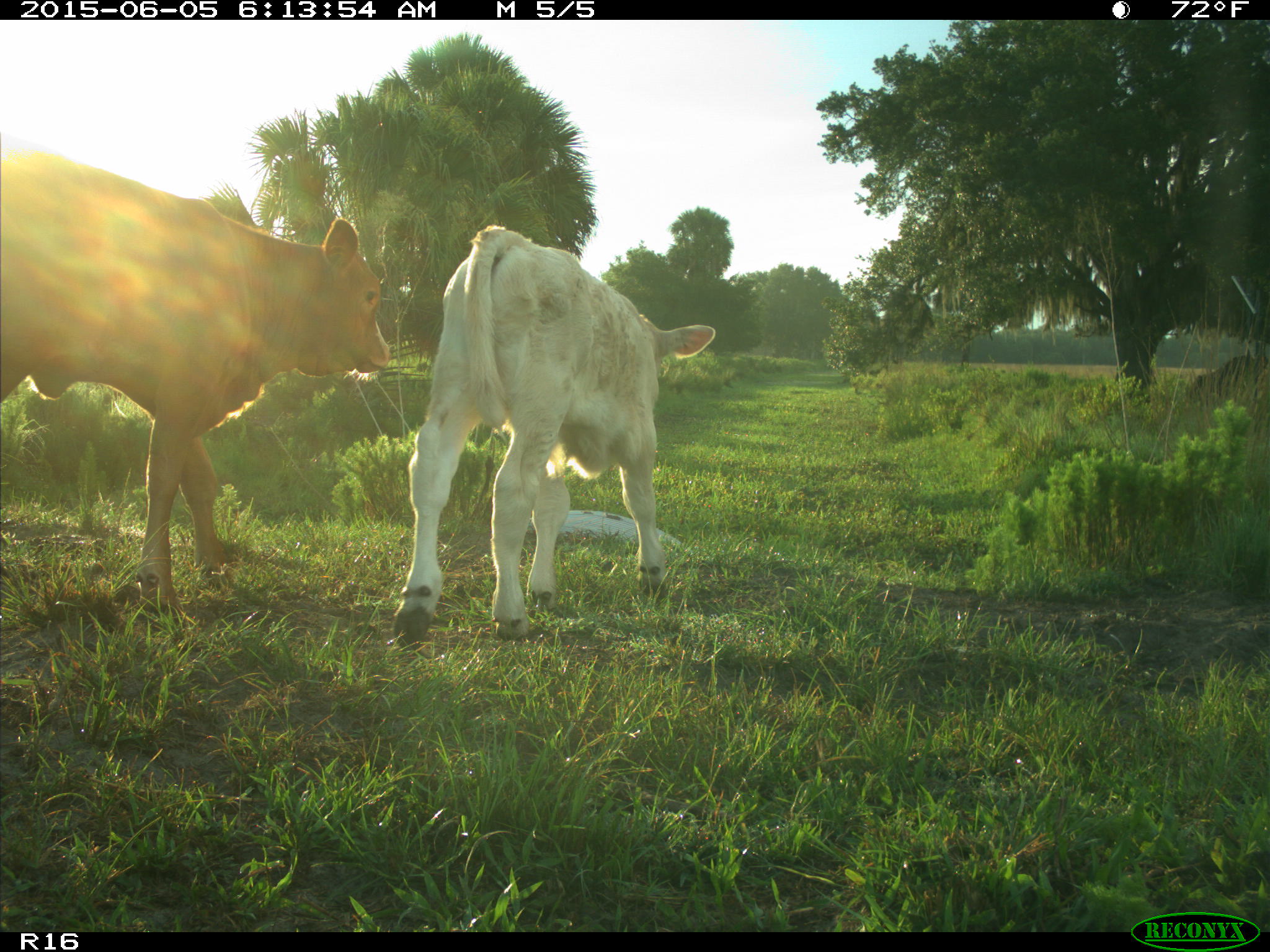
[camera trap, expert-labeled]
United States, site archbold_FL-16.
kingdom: Animalia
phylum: Chordata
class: Mammalia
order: Artiodactyla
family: Bovidae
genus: Bos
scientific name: Bos taurus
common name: domestic cow